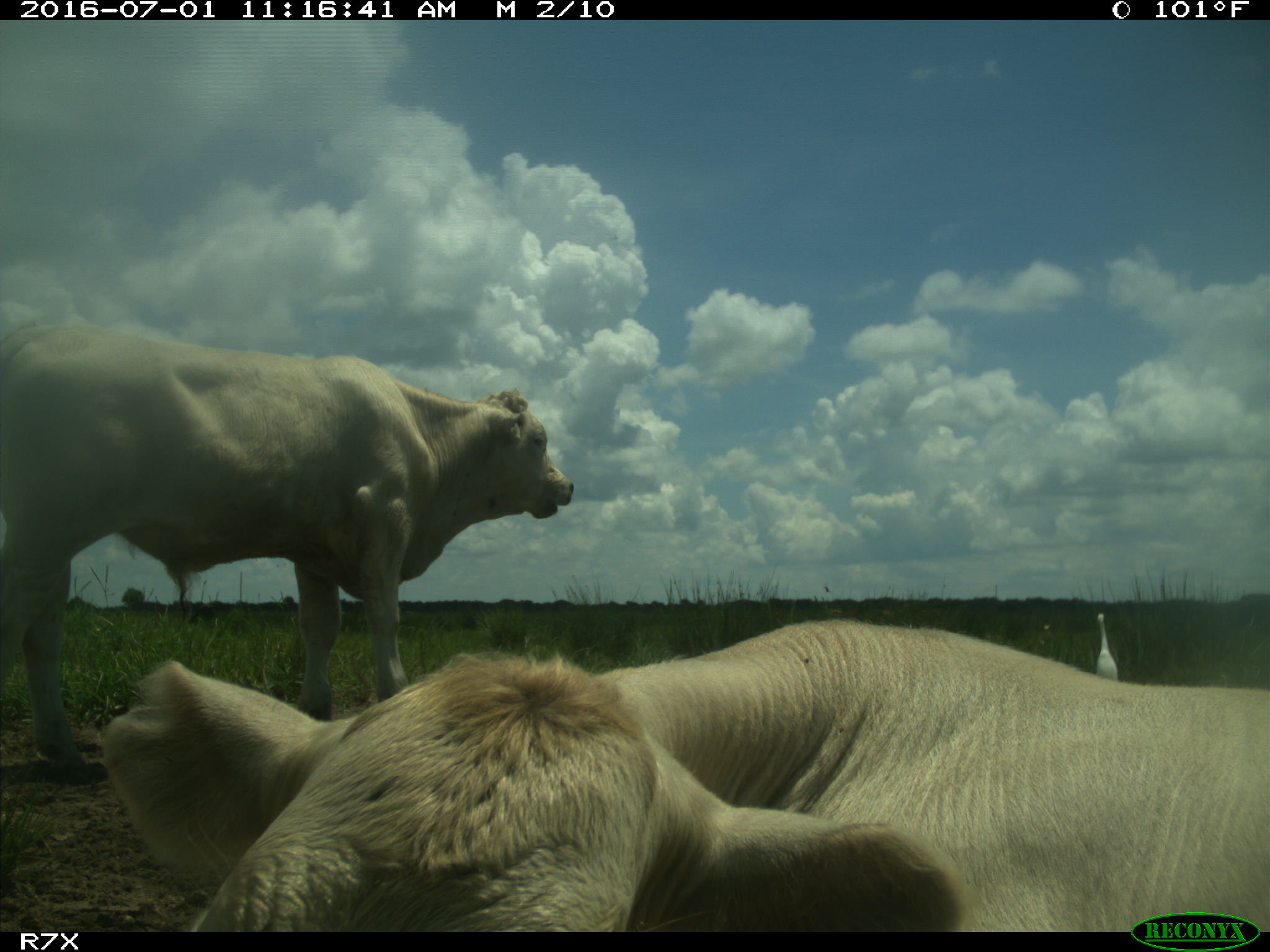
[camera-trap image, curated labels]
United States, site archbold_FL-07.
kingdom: Animalia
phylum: Chordata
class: Mammalia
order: Artiodactyla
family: Bovidae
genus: Bos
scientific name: Bos taurus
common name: domestic cow